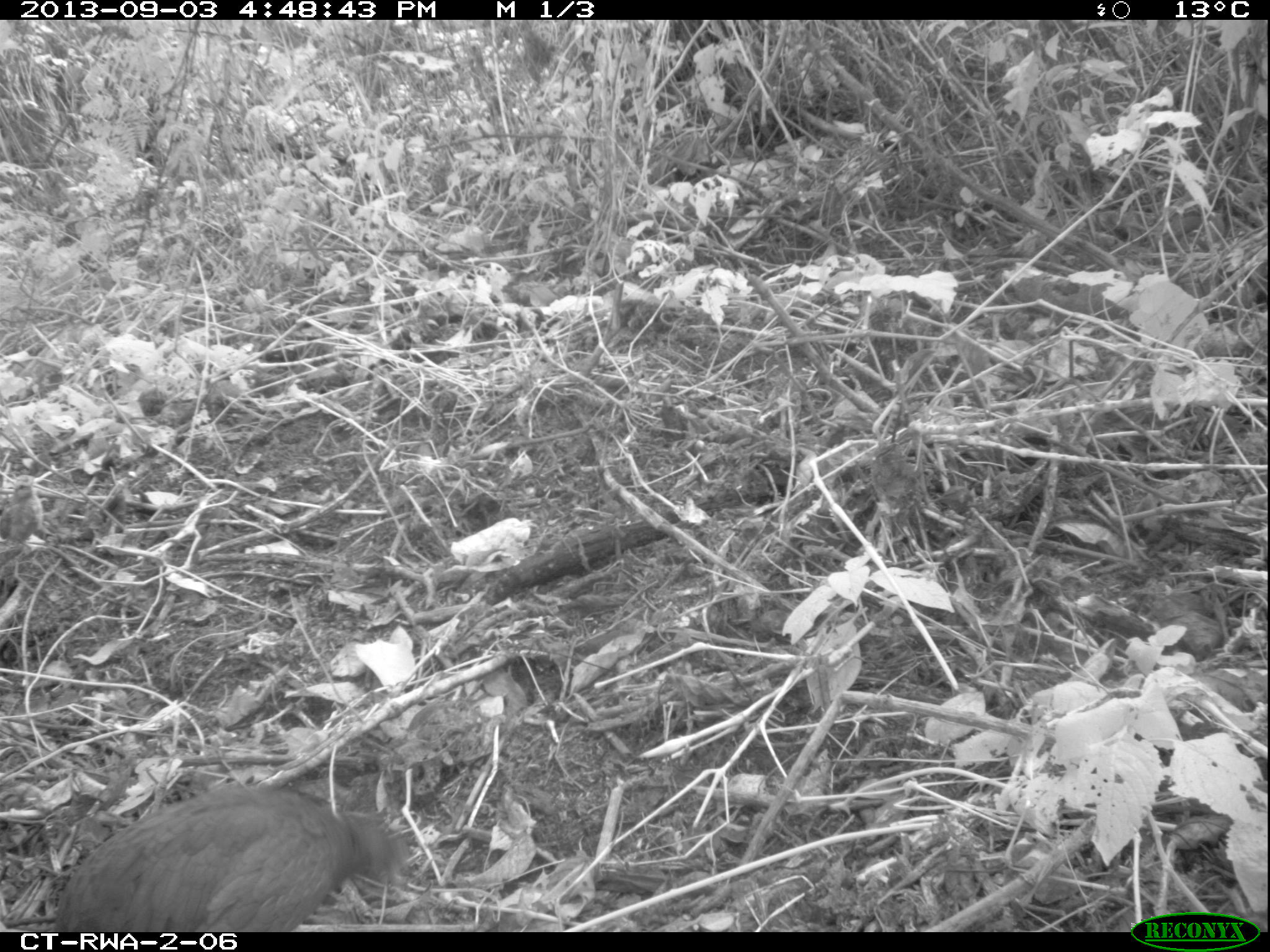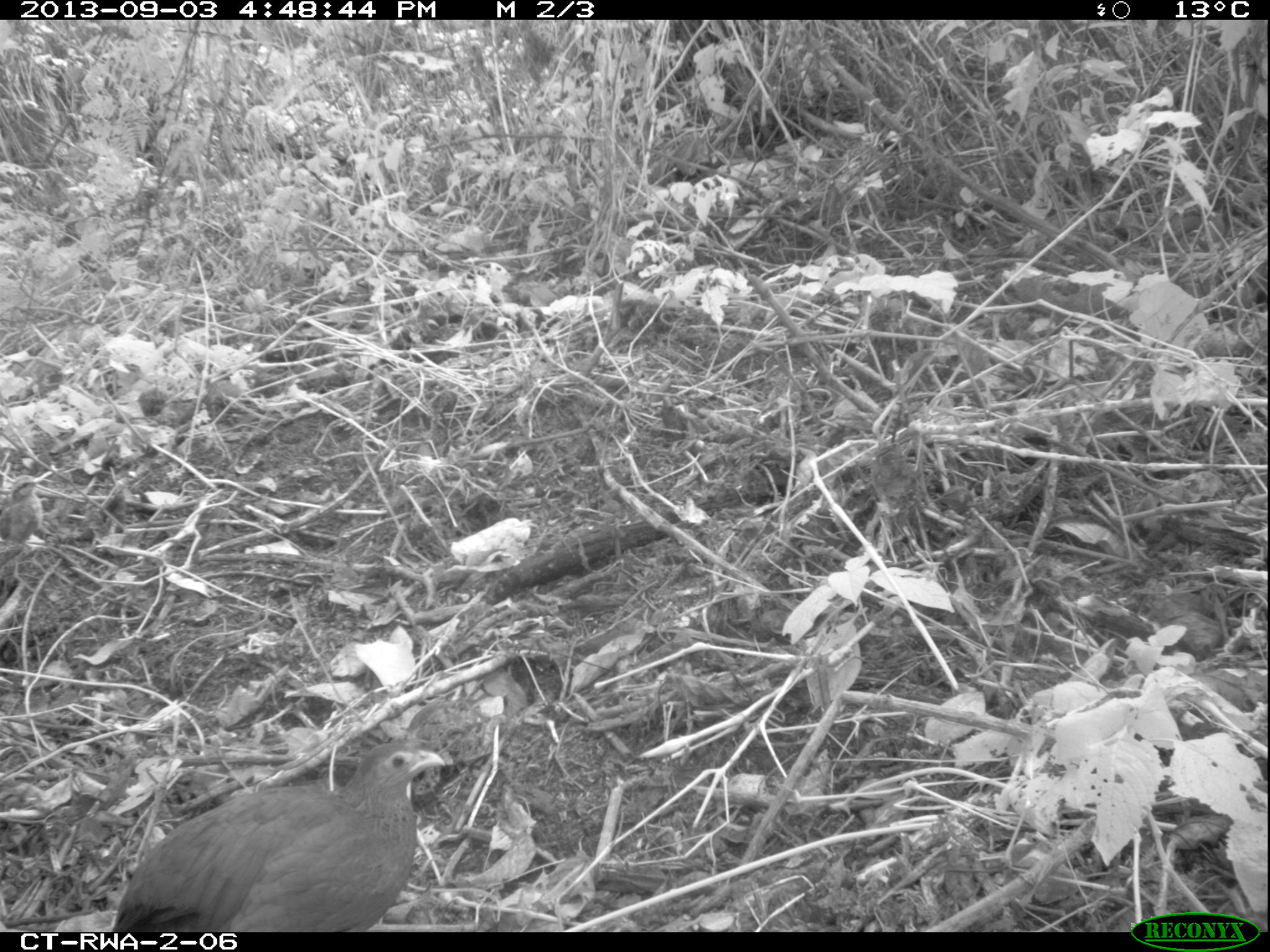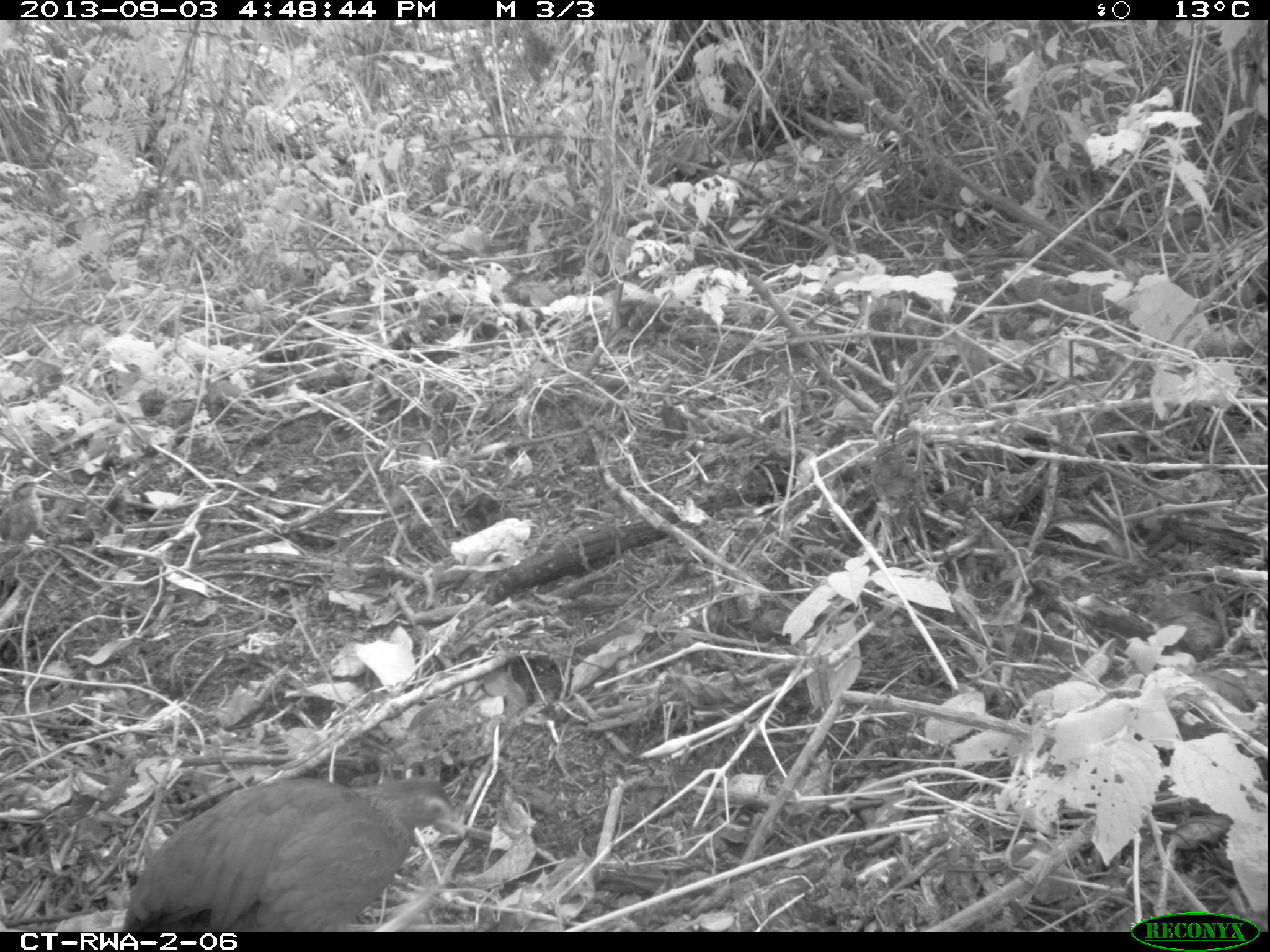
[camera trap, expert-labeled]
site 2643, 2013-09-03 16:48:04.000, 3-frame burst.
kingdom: Animalia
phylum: Chordata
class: Aves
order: Galliformes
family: Phasianidae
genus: Pternistis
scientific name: Pternistis nobilis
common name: handsome francolin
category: francolinus nobilis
Francolinus nobilis (handsome francolin) (Pternistis nobilis), count 5.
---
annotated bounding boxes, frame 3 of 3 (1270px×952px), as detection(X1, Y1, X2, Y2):
francolinus nobilis: detection(122, 773, 464, 931); detection(0, 475, 46, 557)